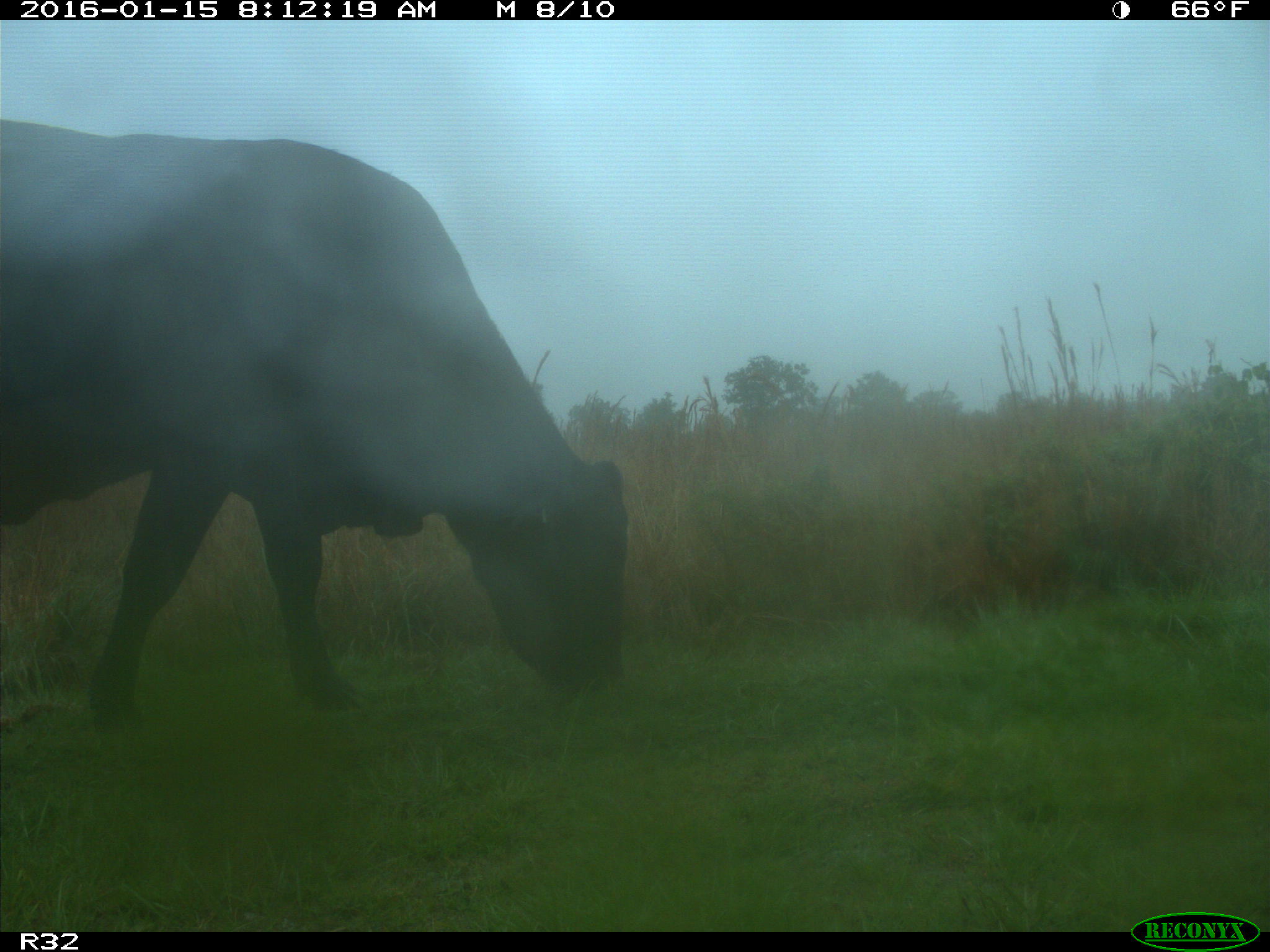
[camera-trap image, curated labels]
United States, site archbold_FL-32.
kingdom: Animalia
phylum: Chordata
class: Mammalia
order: Artiodactyla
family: Bovidae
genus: Bos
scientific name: Bos taurus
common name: domestic cow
Bos taurus (domestic cow).